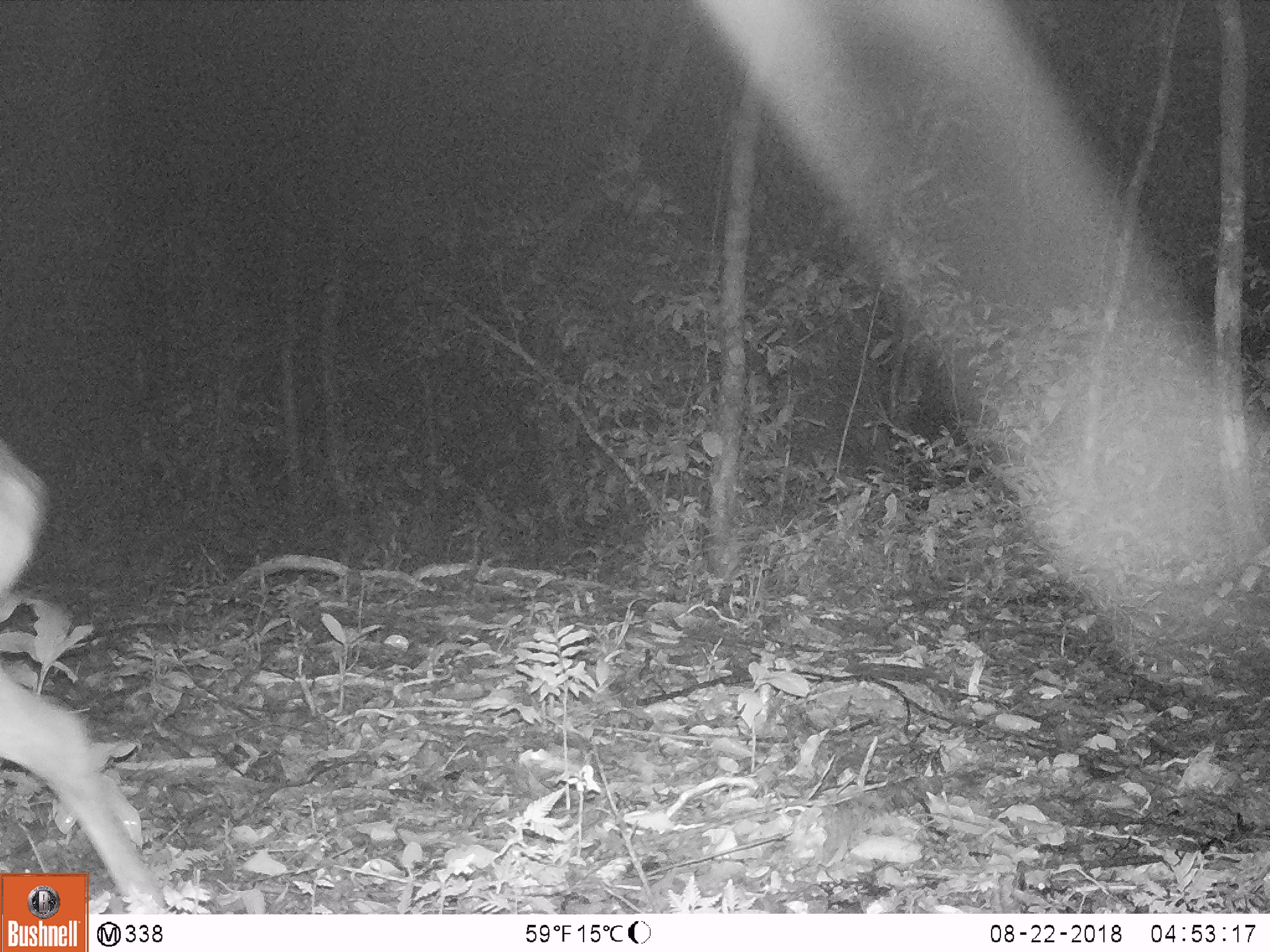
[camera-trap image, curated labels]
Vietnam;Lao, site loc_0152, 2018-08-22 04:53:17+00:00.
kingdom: Animalia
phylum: Chordata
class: Mammalia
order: Artiodactyla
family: Cervidae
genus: Muntiacus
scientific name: Muntiacus vuquangensis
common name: large-antlered muntjac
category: large antlered muntjac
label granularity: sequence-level